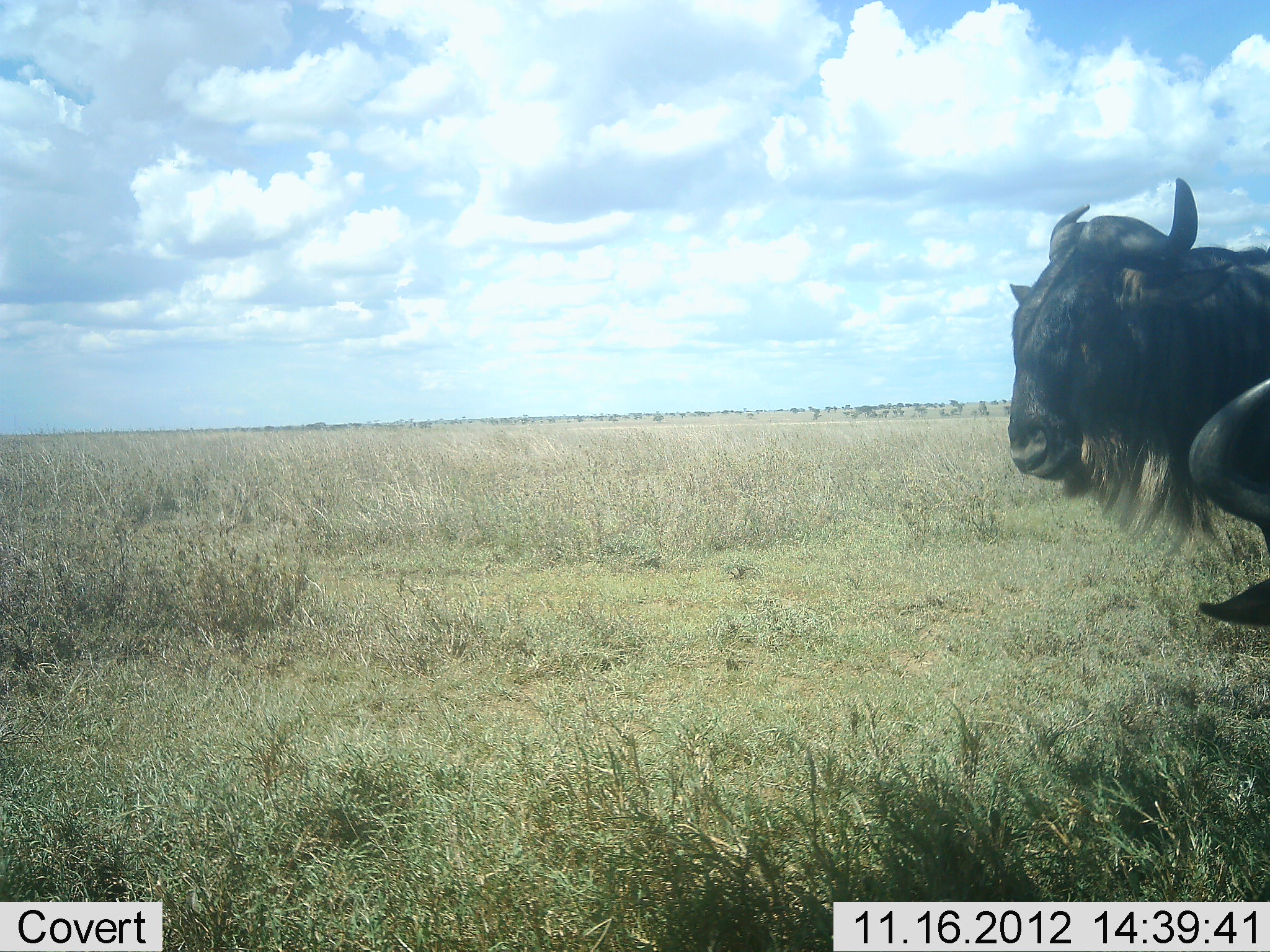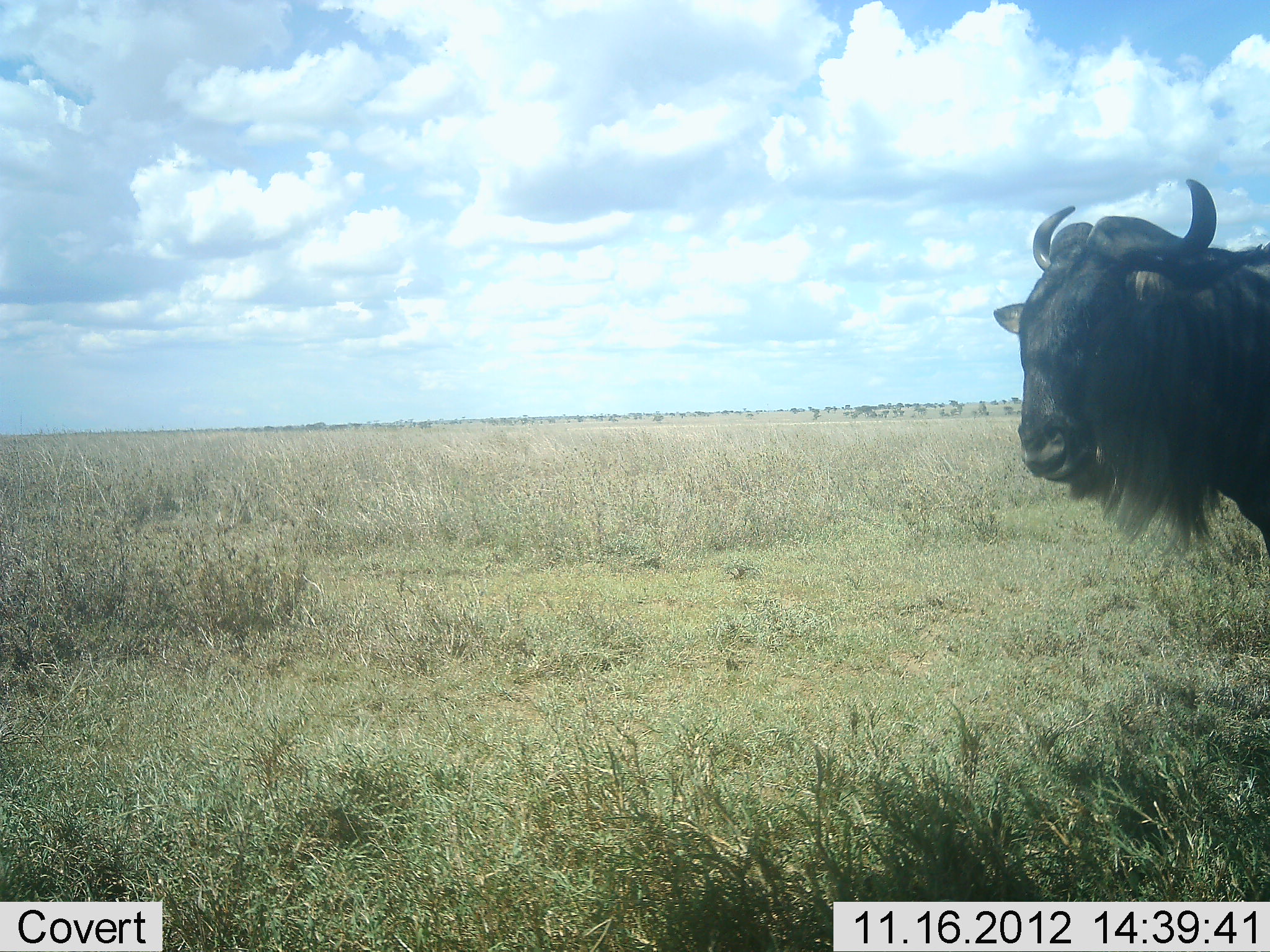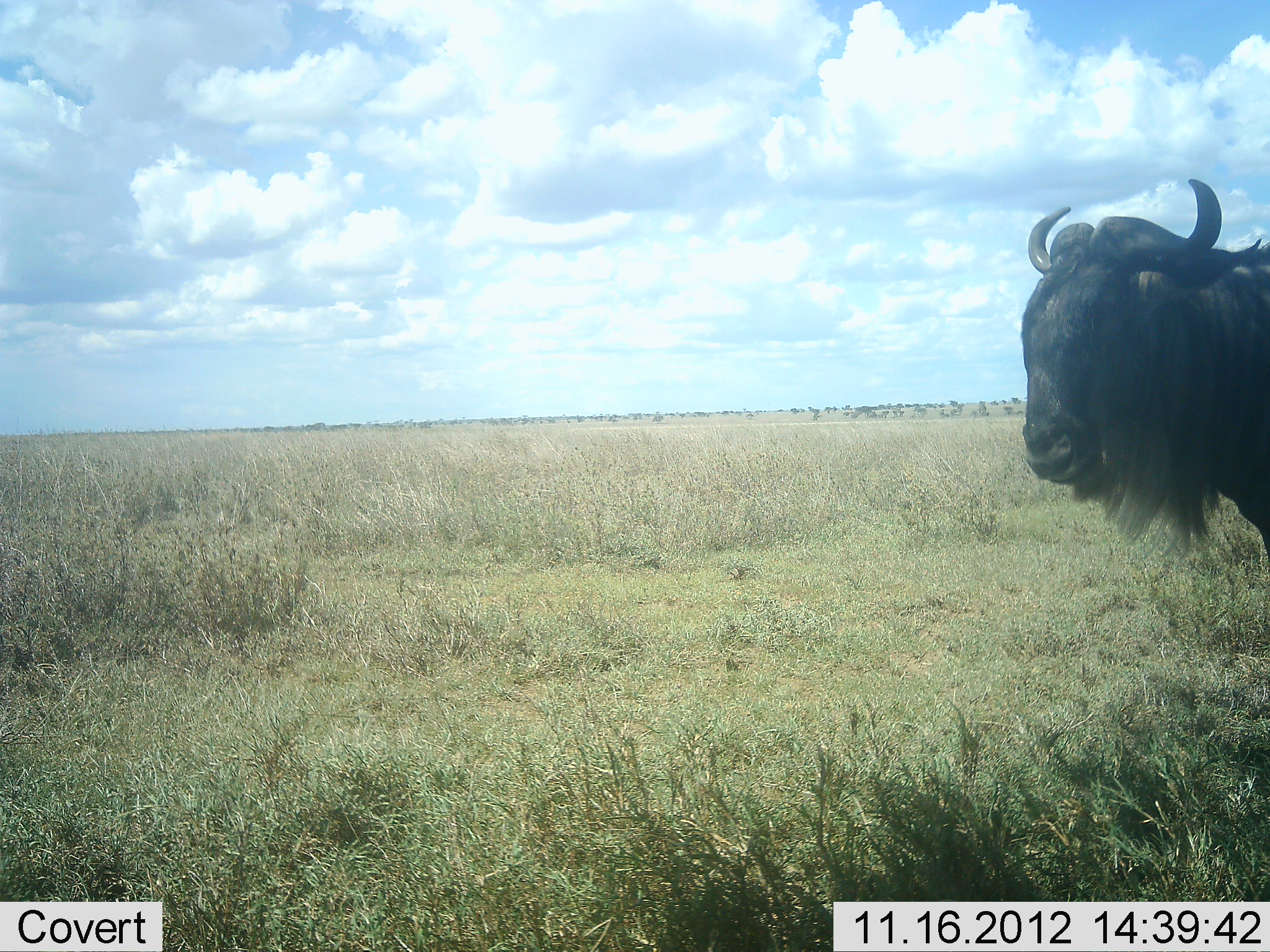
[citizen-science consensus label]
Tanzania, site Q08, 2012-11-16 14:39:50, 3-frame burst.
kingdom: Animalia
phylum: Chordata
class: Mammalia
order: Artiodactyla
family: Bovidae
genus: Connochaetes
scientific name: Connochaetes taurinus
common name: blue wildebeest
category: wildebeest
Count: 2.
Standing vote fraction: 90%.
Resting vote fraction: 0%.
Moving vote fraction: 20%.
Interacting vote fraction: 0%.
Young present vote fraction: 0%.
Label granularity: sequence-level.